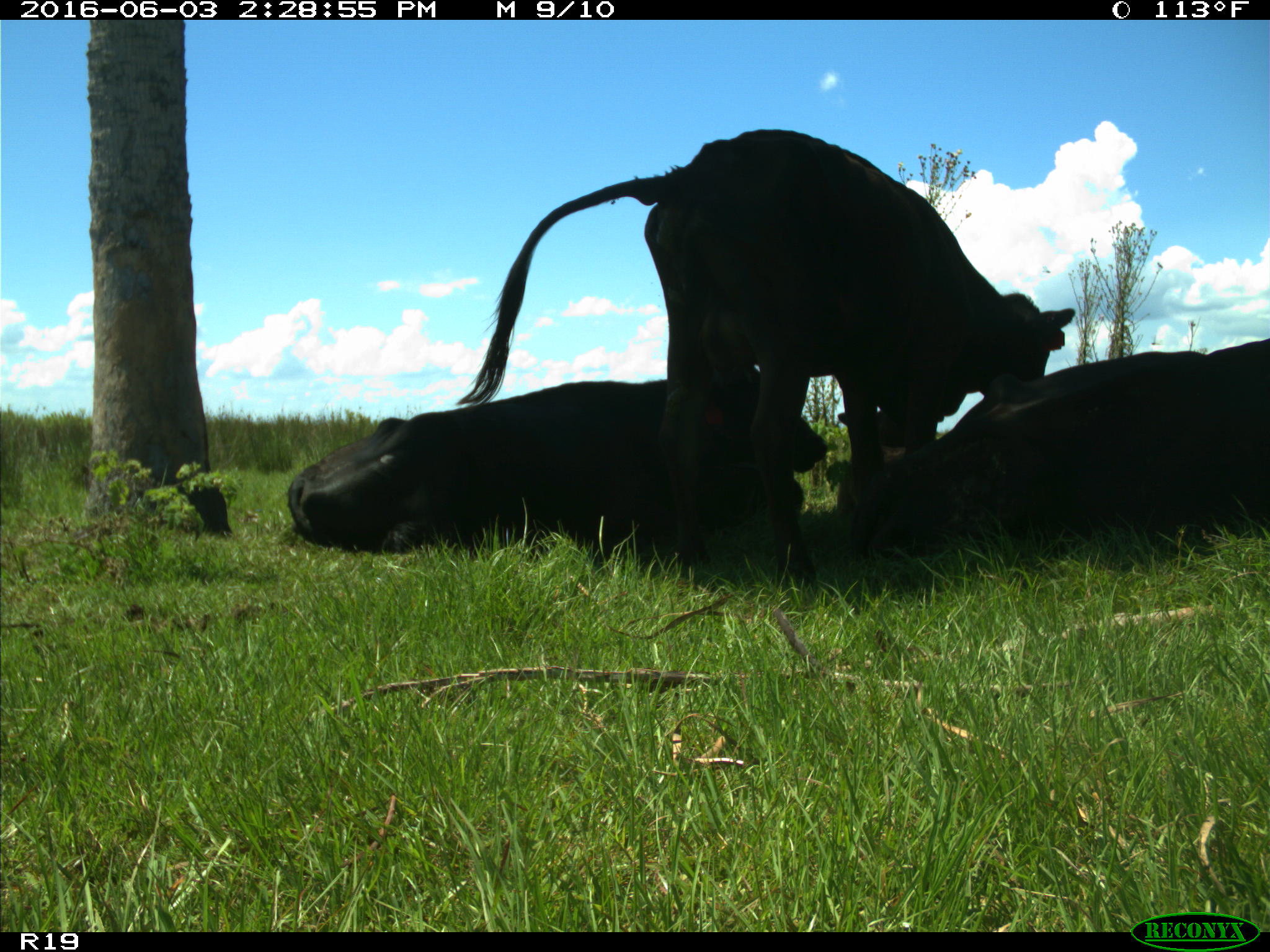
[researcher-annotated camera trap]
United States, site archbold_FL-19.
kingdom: Animalia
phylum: Chordata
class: Mammalia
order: Artiodactyla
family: Bovidae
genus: Bos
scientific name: Bos taurus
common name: domestic cow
Bos taurus (domestic cow).